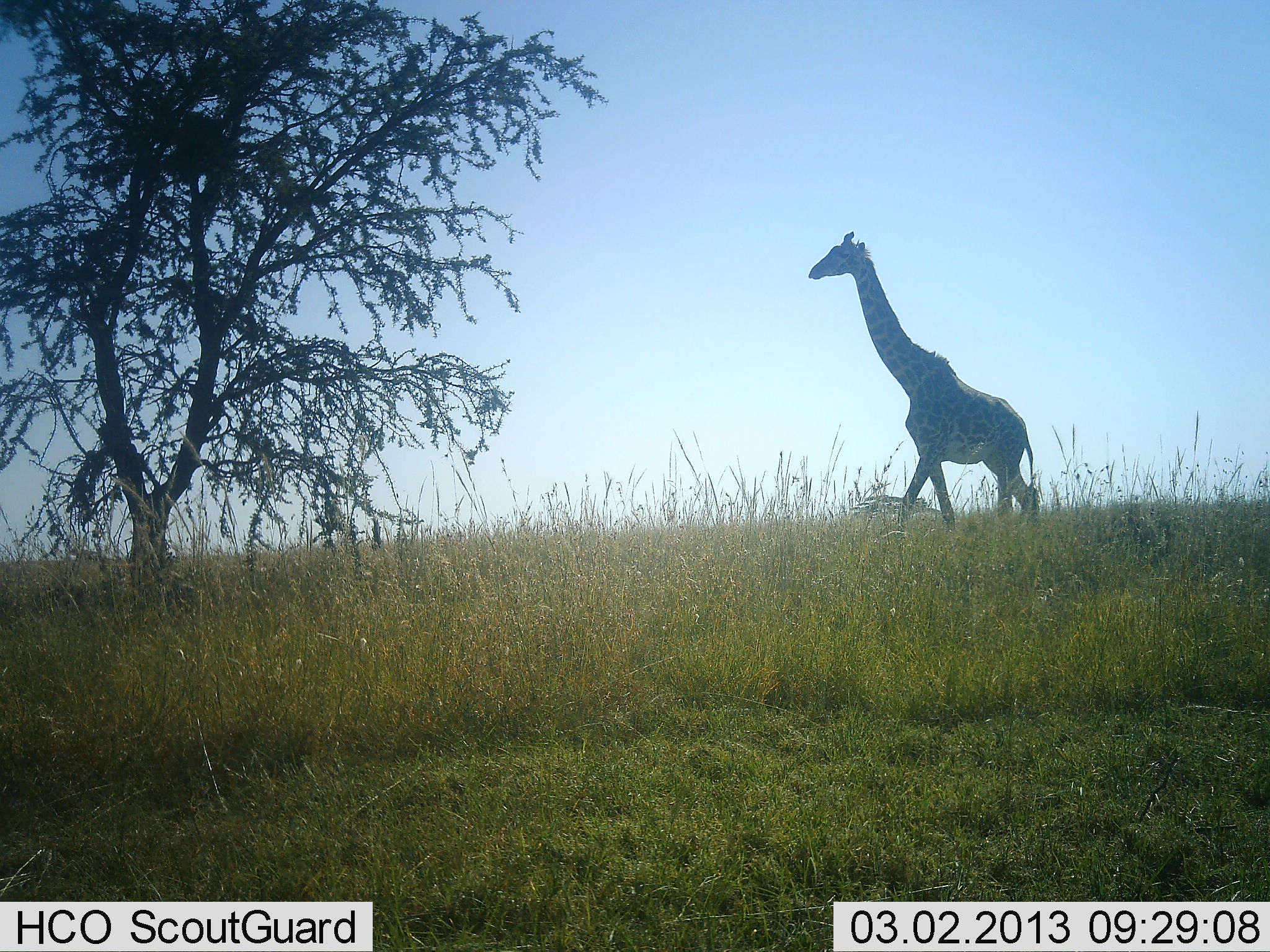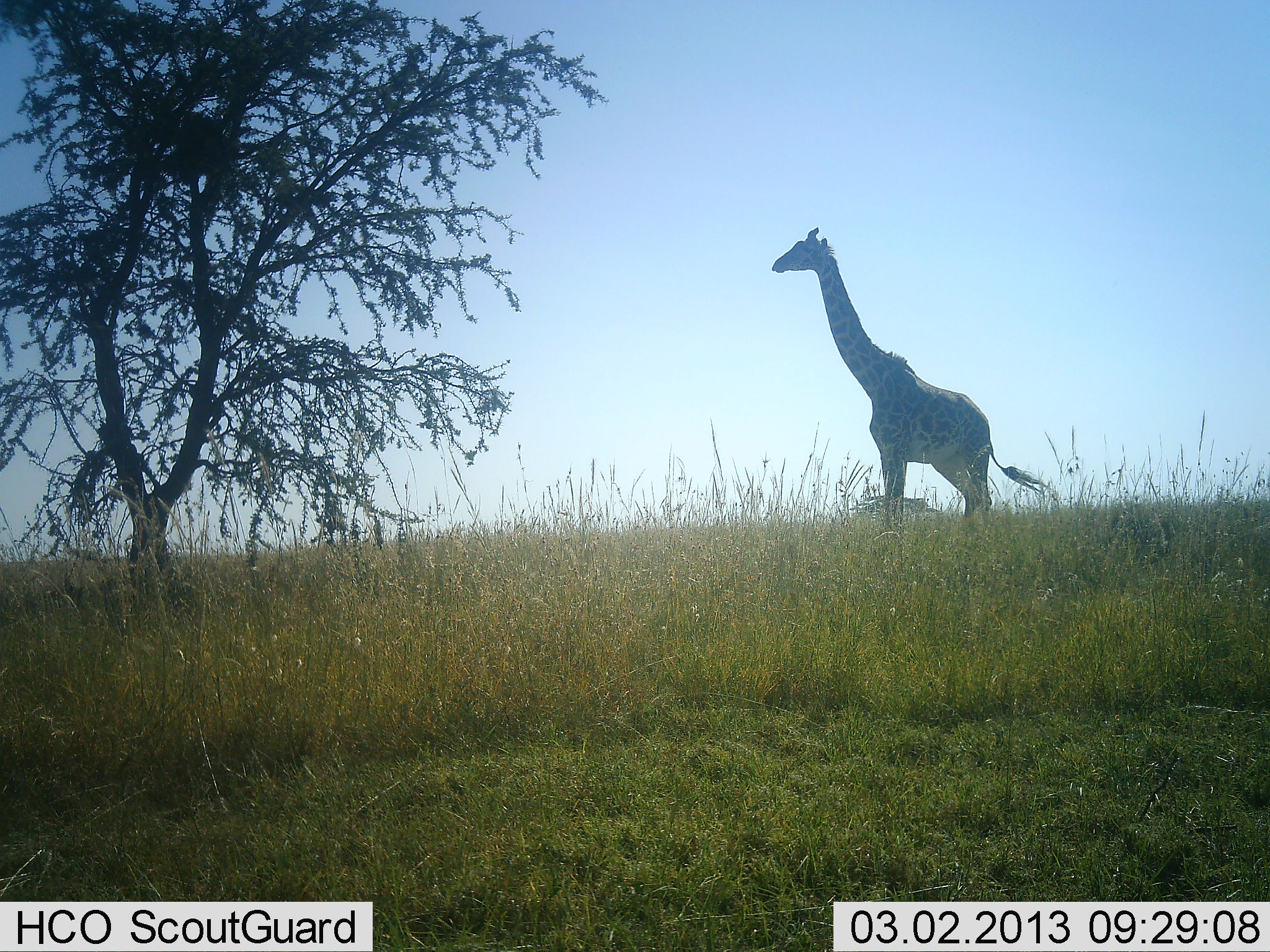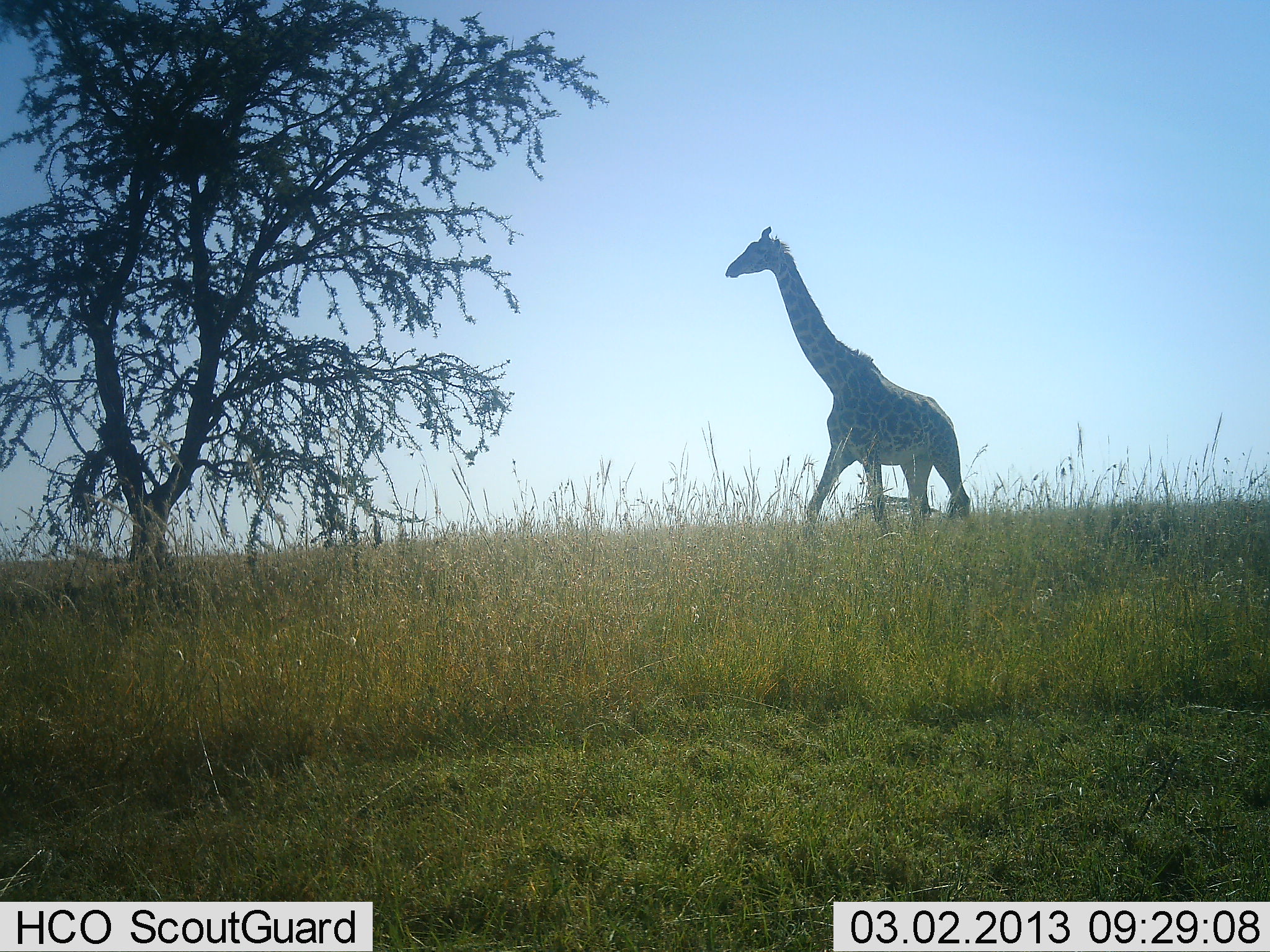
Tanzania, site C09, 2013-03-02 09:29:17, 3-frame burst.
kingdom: Animalia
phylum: Chordata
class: Mammalia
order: Artiodactyla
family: Giraffidae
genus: Giraffa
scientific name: Giraffa camelopardalis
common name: giraffe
Giraffe (Giraffa camelopardalis), count 1. Behavior (volunteer vote fractions): standing 23%, resting 0%, moving 77%, interacting 0%. Young present (vote fraction): 0%. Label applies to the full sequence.